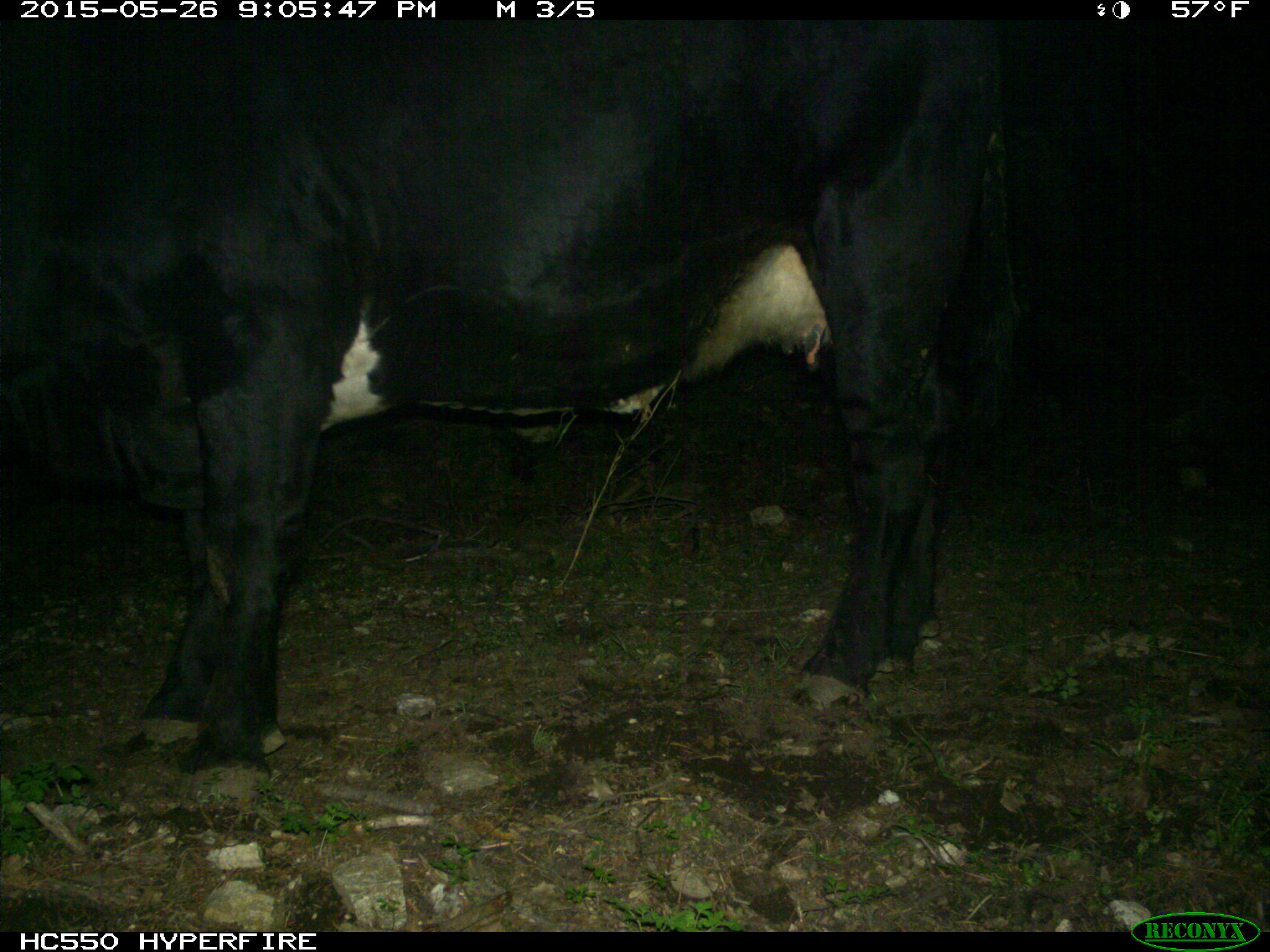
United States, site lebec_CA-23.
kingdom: Animalia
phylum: Chordata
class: Mammalia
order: Artiodactyla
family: Bovidae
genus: Bos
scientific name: Bos taurus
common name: domestic cow